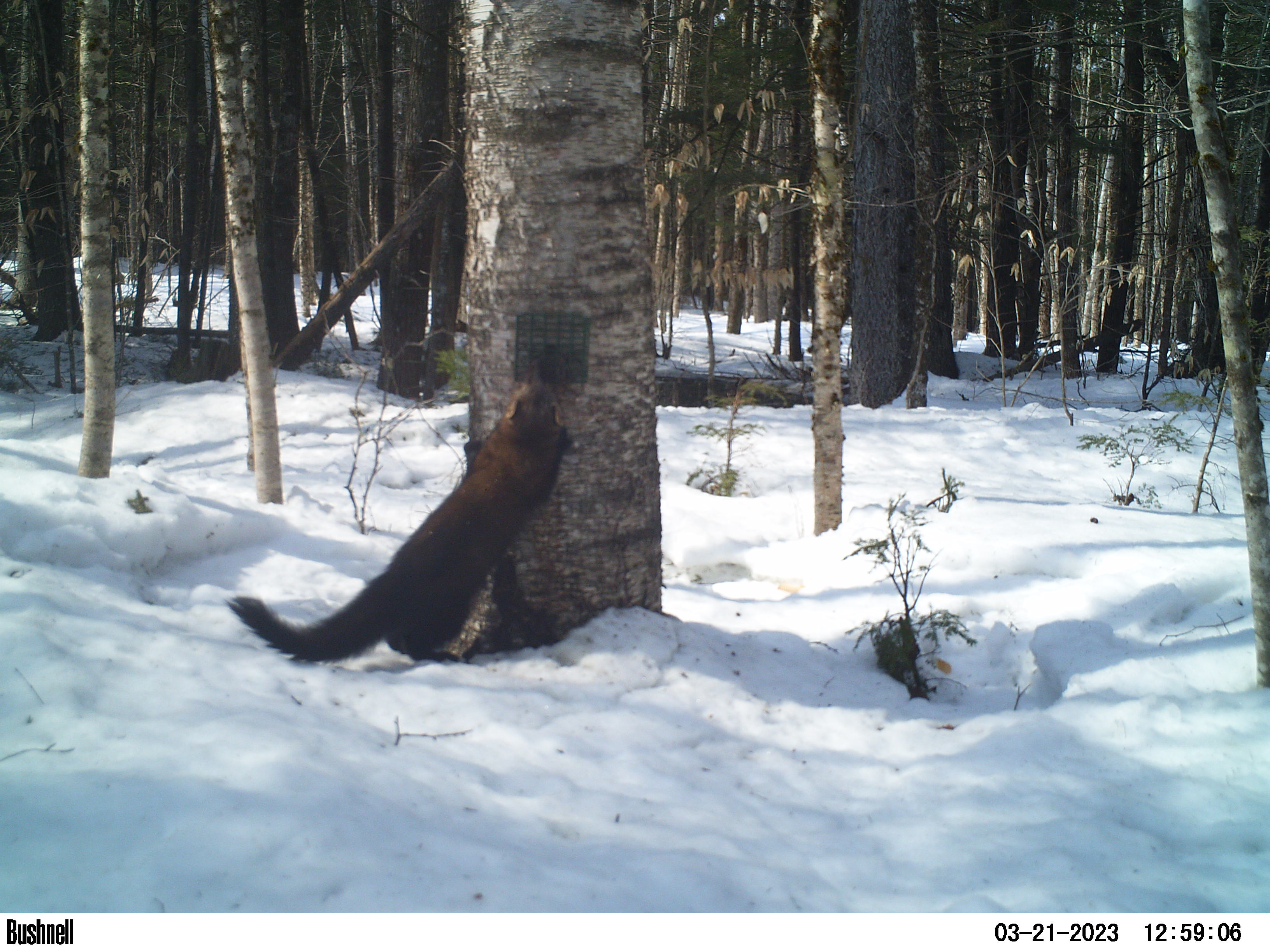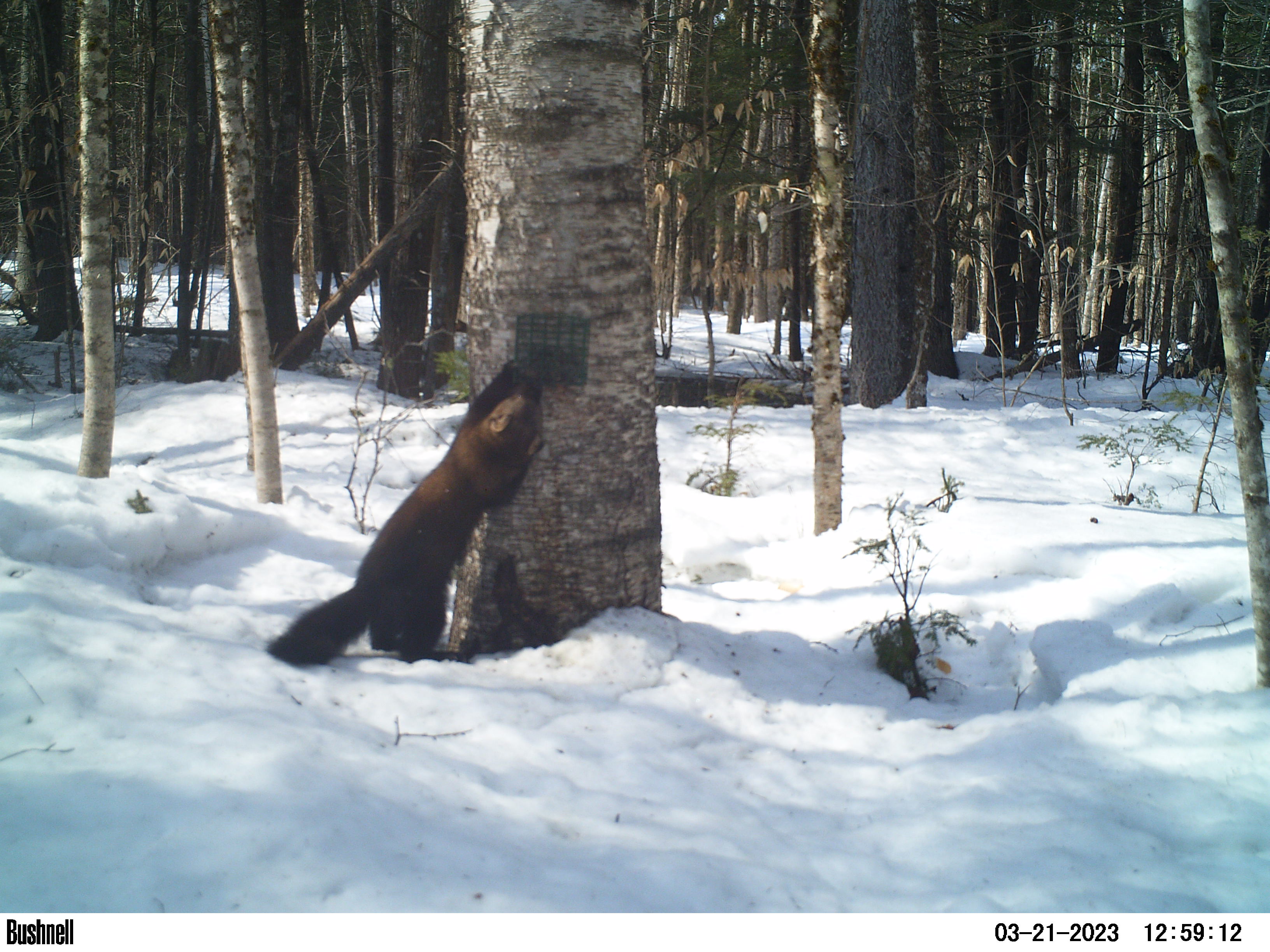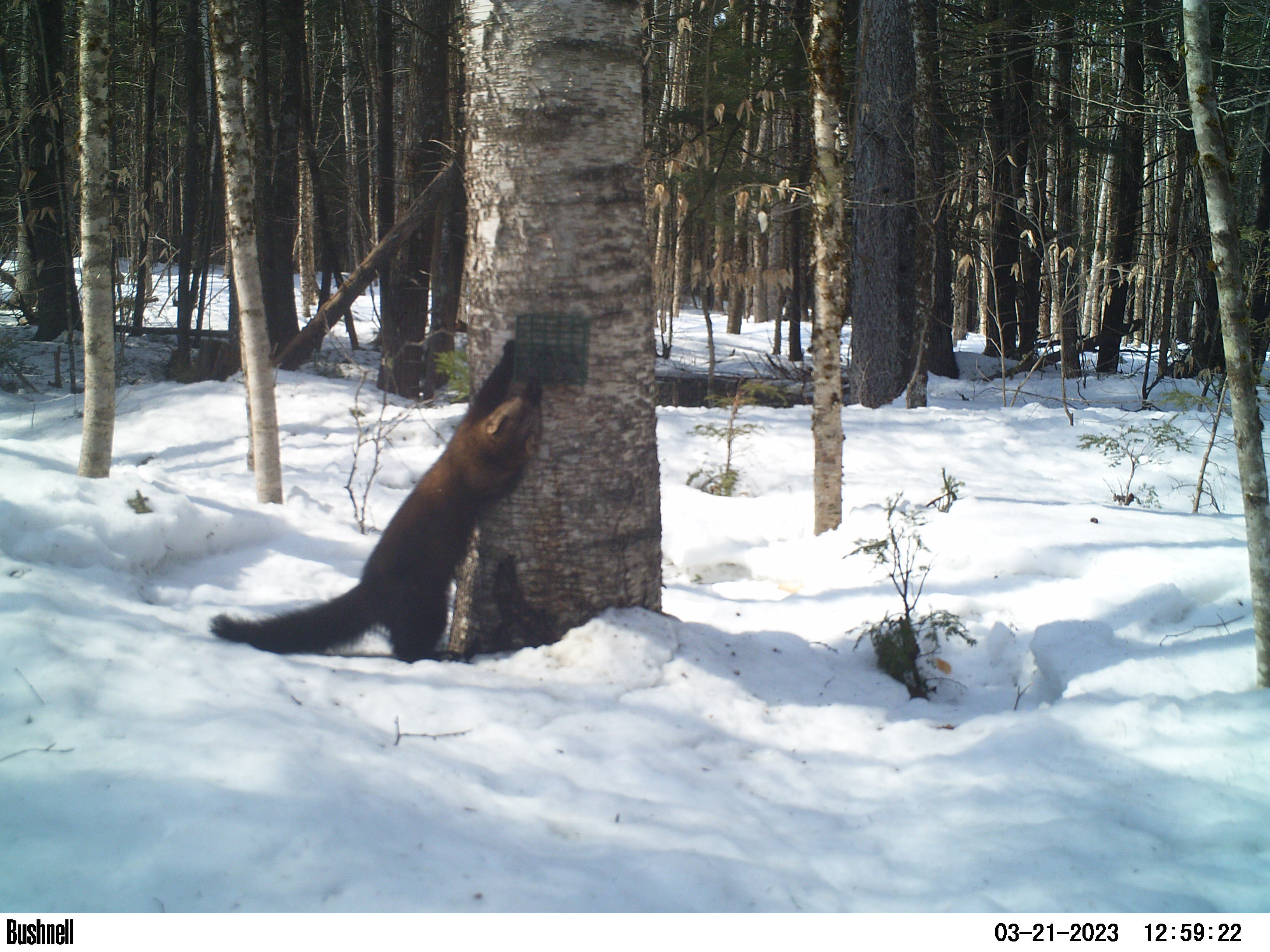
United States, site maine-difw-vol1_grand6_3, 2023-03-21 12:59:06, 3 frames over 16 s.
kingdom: Animalia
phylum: Chordata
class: Mammalia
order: Carnivora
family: Mustelidae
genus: Pekania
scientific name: Pekania pennanti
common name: fisher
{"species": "fisher (Pekania pennanti)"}